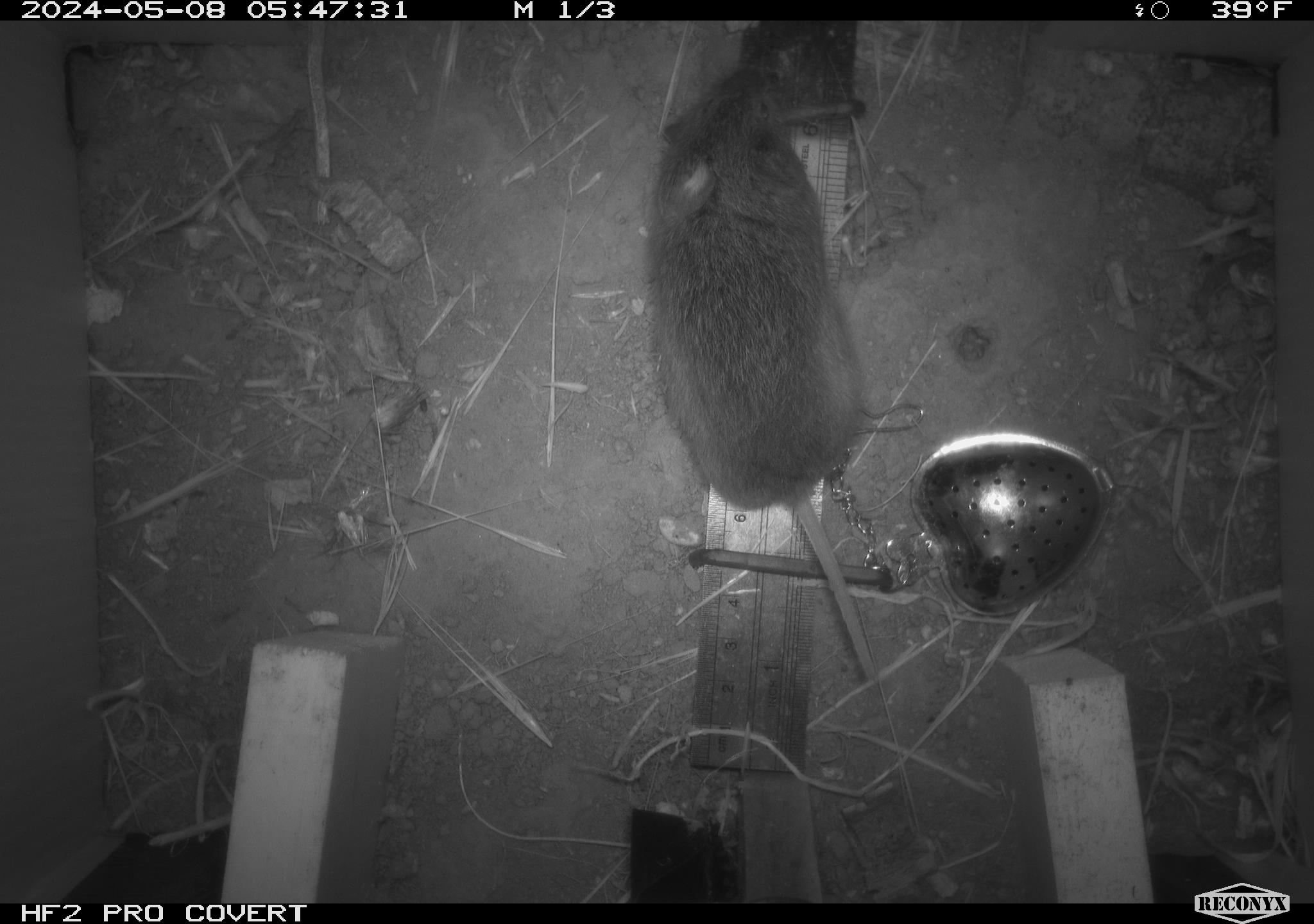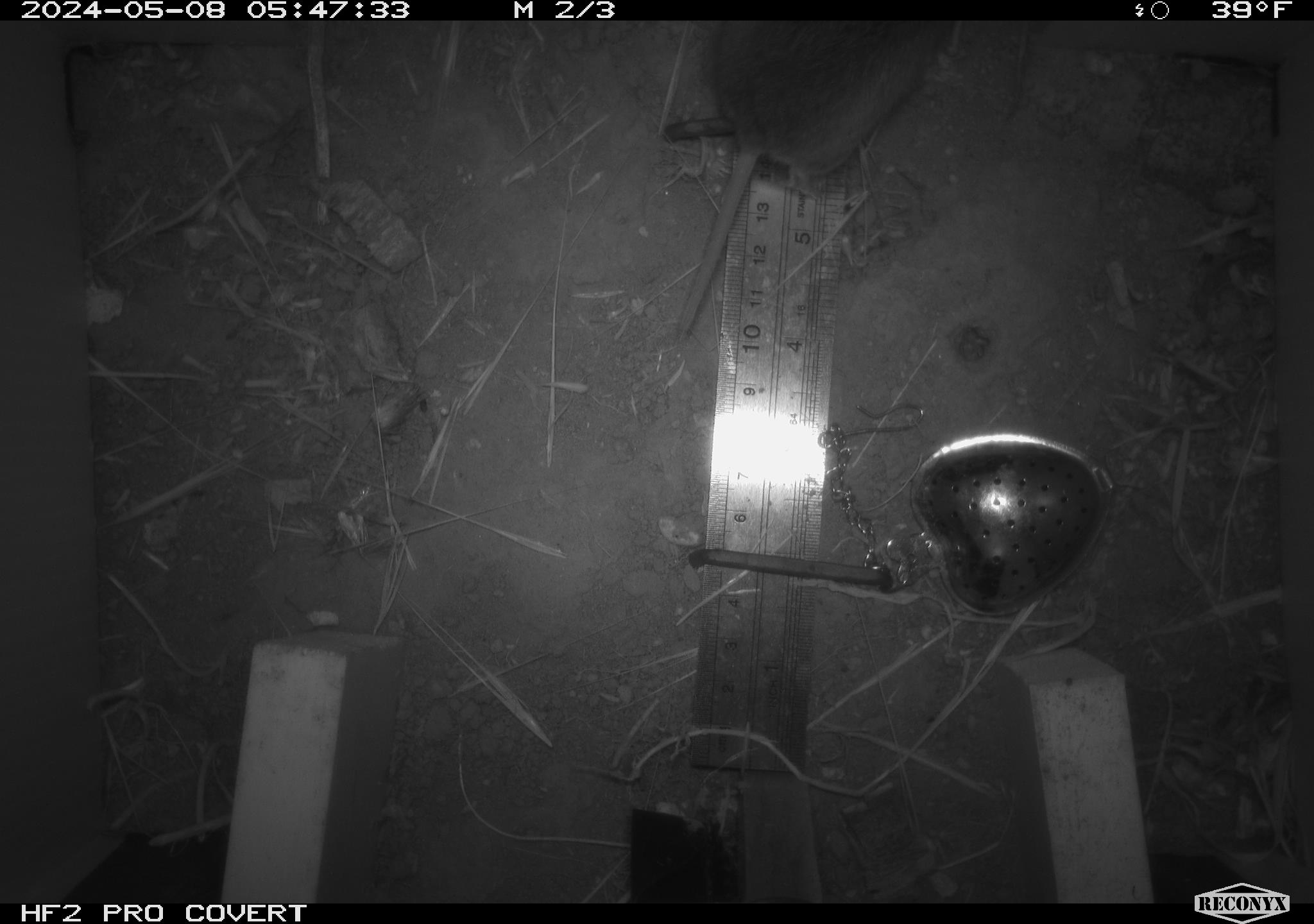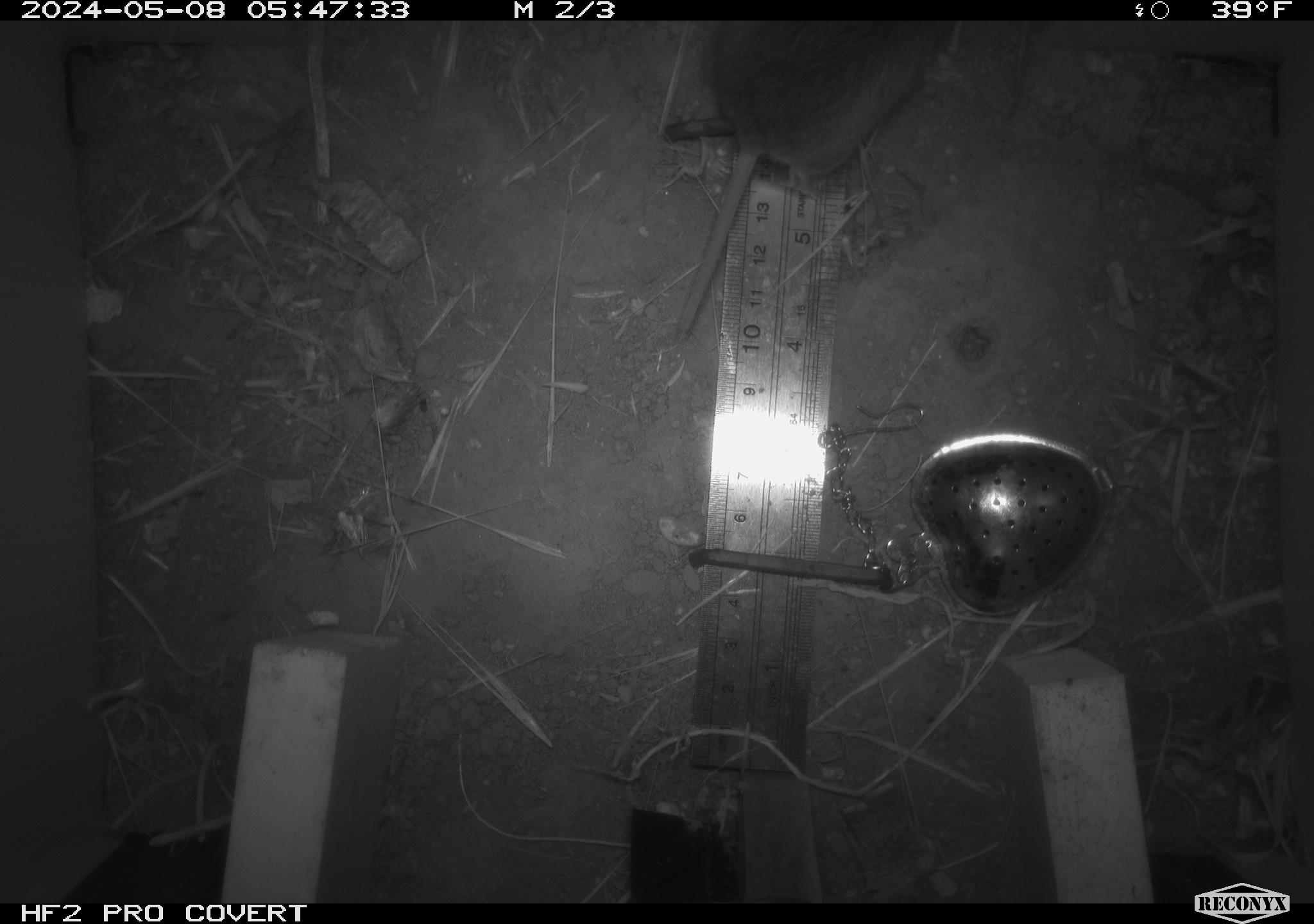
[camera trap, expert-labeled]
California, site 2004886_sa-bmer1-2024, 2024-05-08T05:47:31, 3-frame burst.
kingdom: Animalia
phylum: Chordata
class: Mammalia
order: Rodentia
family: Cricetidae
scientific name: Arvicolinae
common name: voles, lemmings, and muskrats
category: arvicolinae subfamily